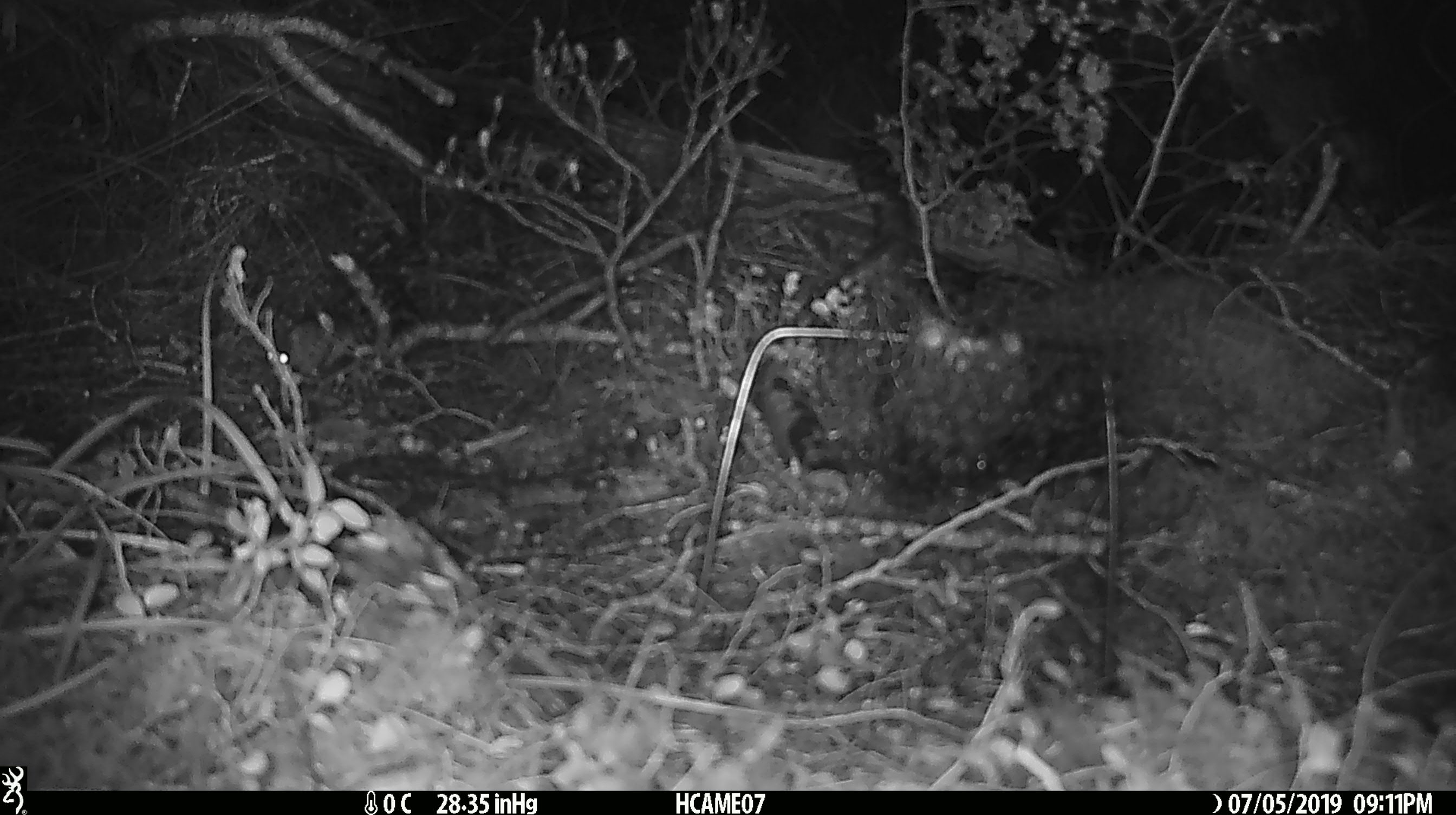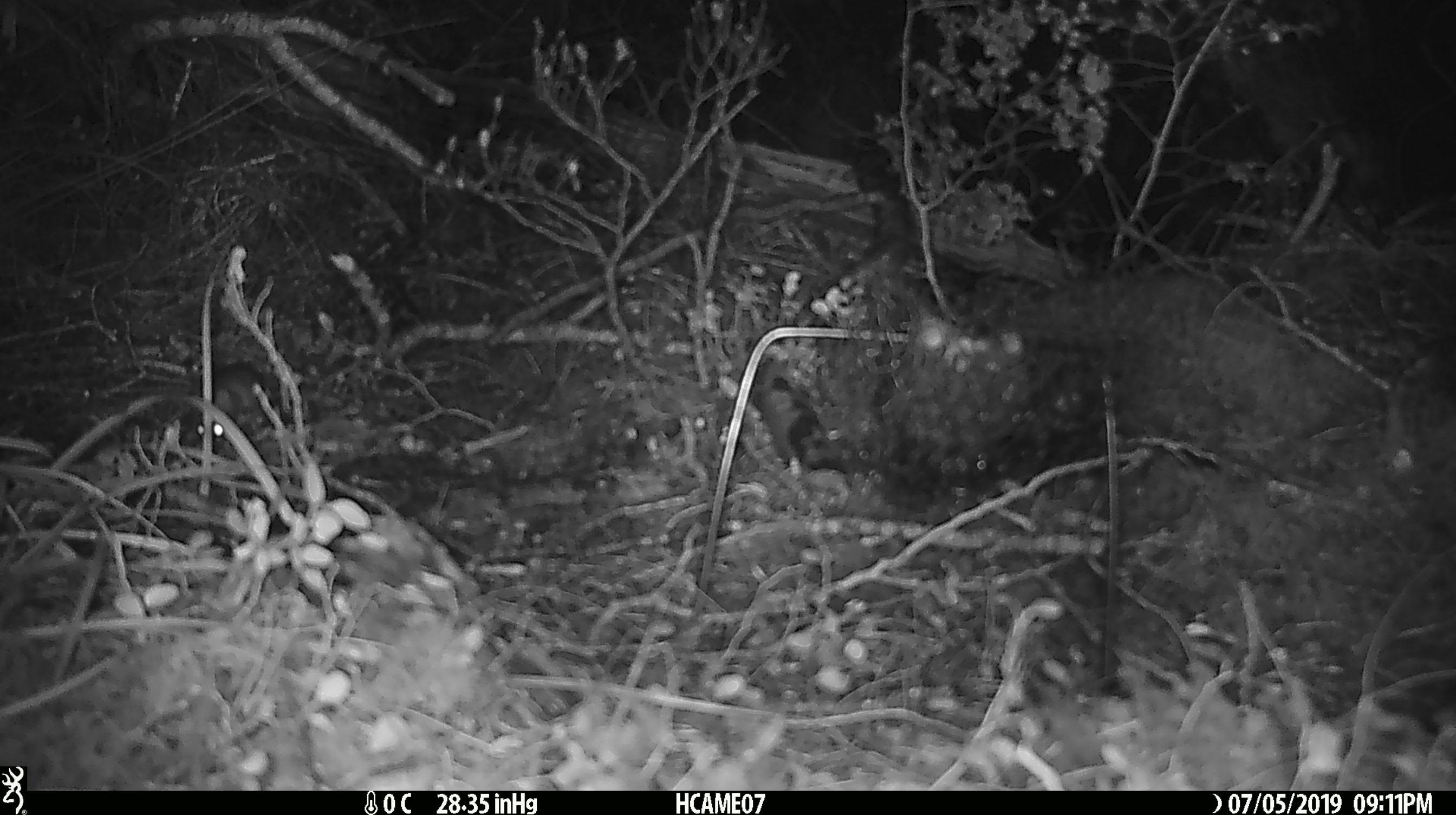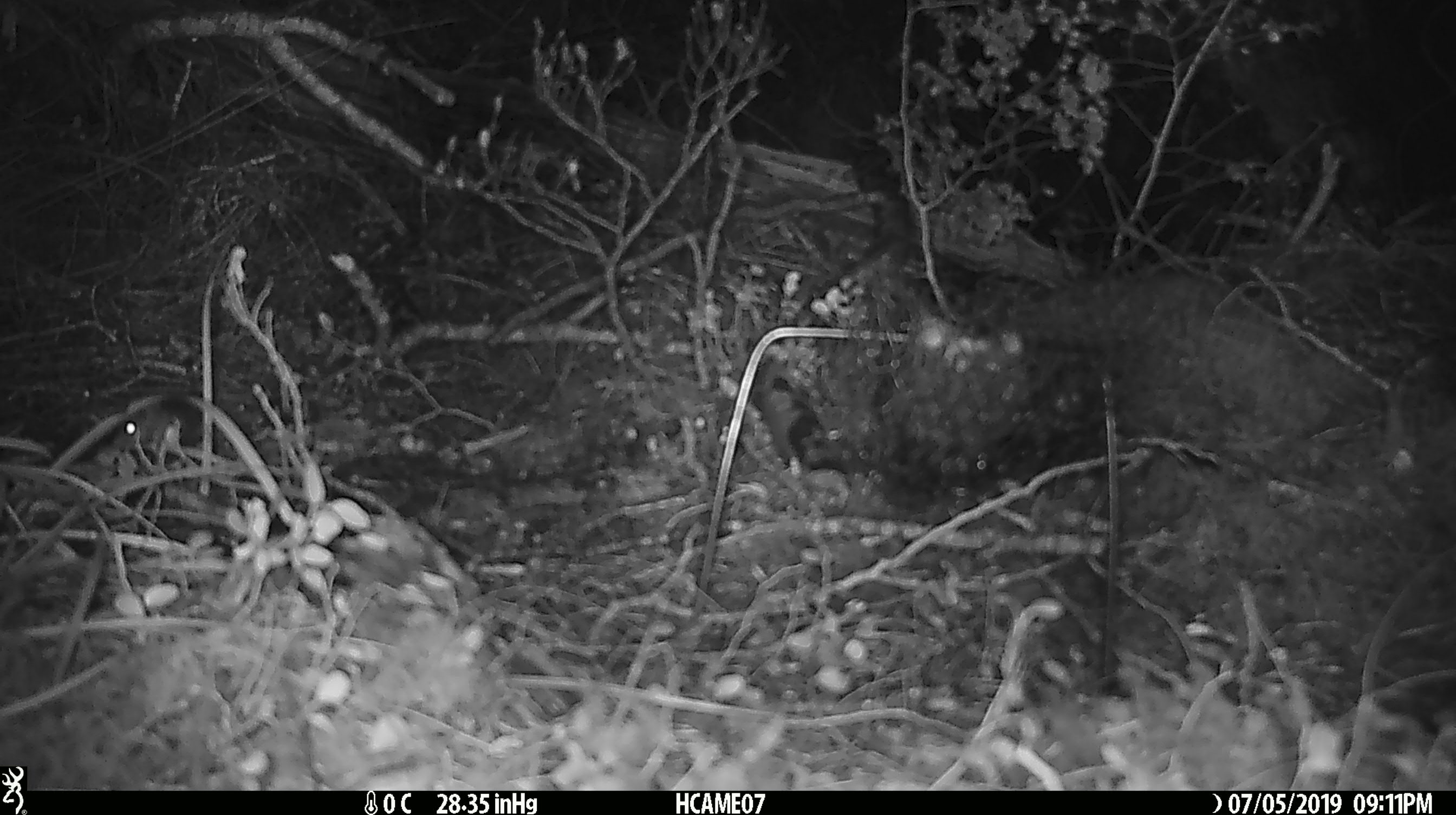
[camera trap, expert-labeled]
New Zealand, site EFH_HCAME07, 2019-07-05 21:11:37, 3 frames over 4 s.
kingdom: Animalia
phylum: Chordata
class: Mammalia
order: Rodentia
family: Muridae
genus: Mus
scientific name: Mus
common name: mouse